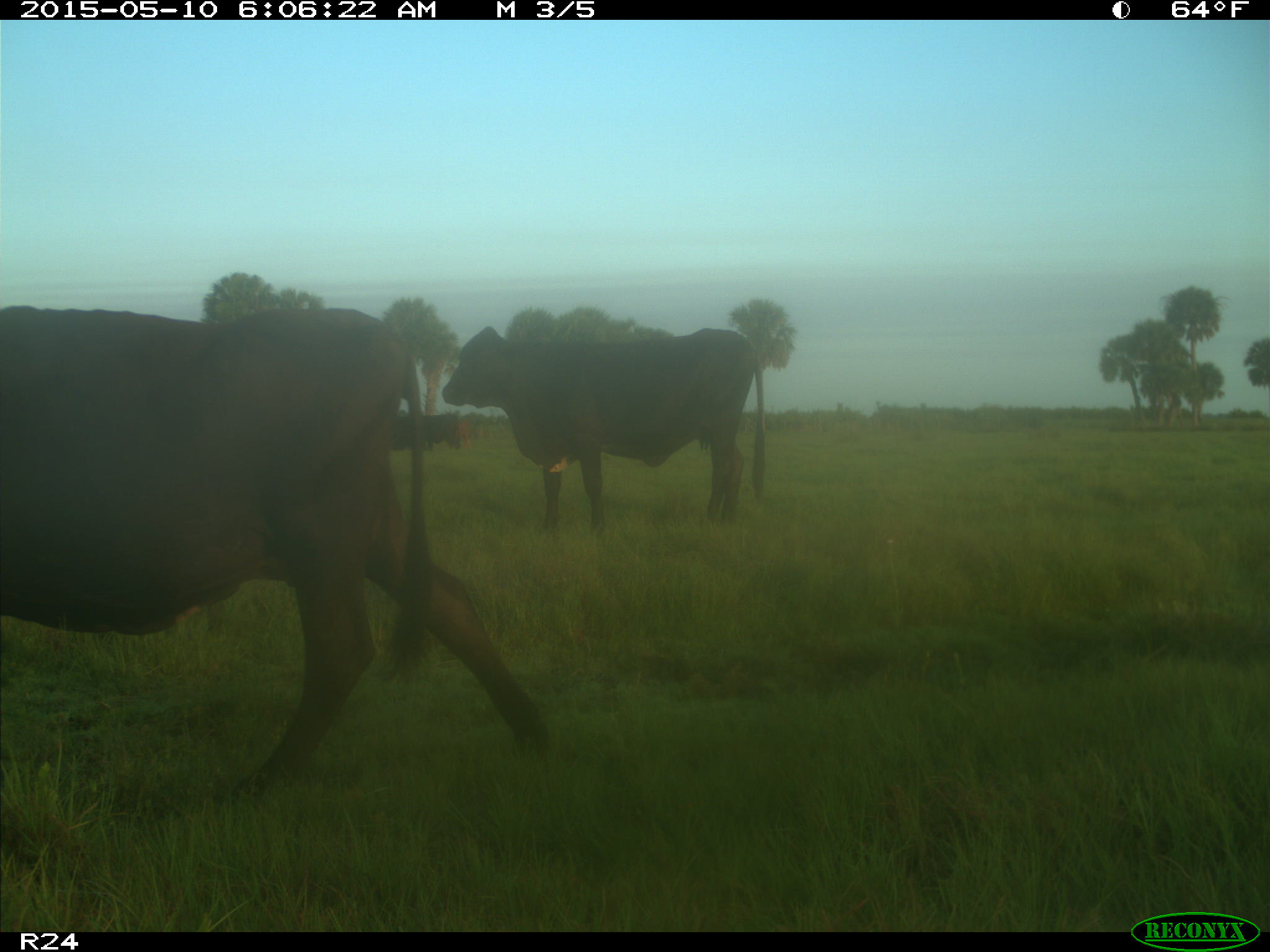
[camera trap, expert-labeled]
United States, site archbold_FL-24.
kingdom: Animalia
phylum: Chordata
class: Mammalia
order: Artiodactyla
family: Bovidae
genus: Bos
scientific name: Bos taurus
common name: domestic cow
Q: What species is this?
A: Bos taurus (domestic cow).